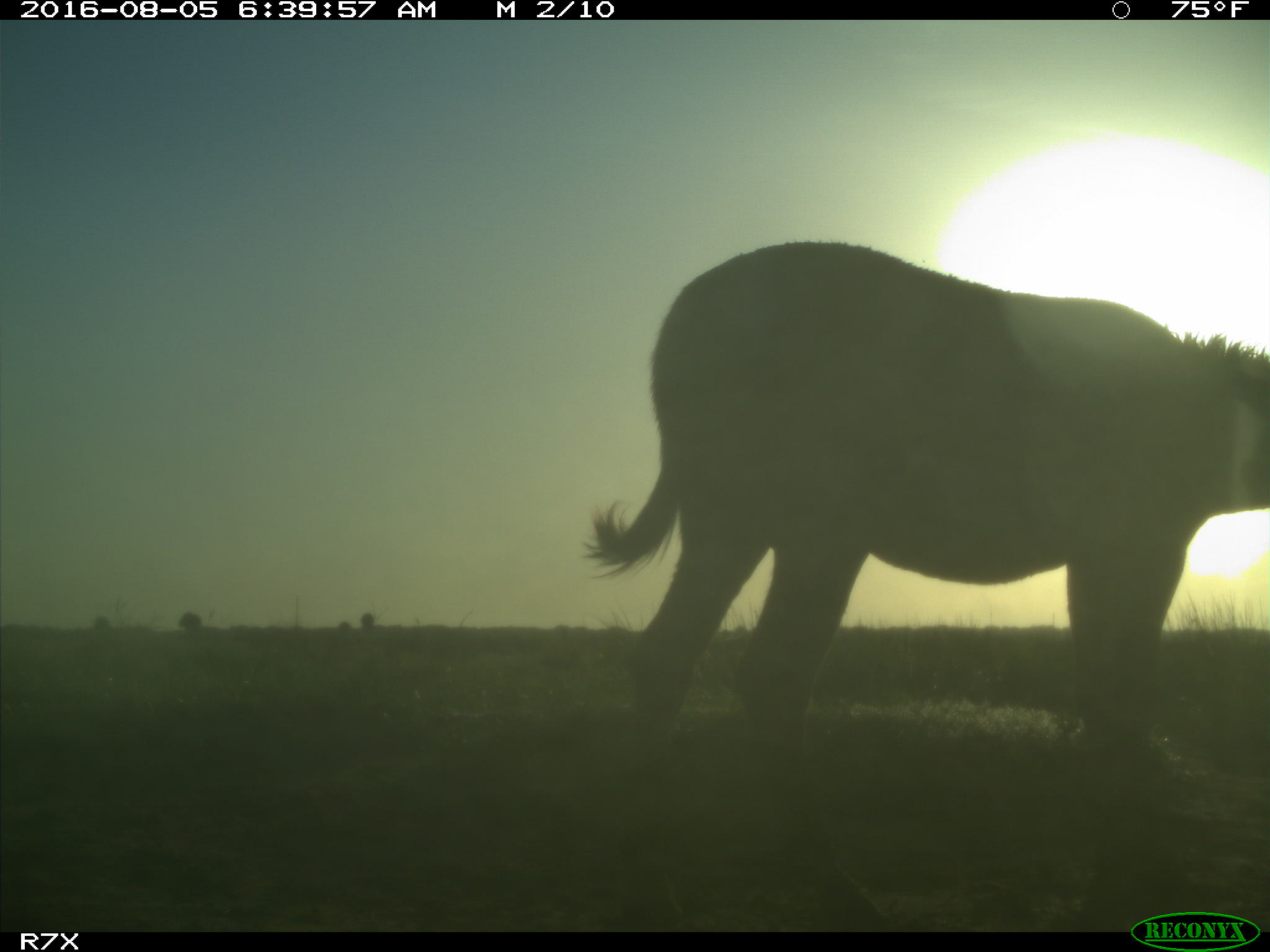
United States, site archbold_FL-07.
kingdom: Animalia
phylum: Chordata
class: Mammalia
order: Perissodactyla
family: Equidae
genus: Equus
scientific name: Equus africanus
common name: african wild ass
Equus africanus (african wild ass).